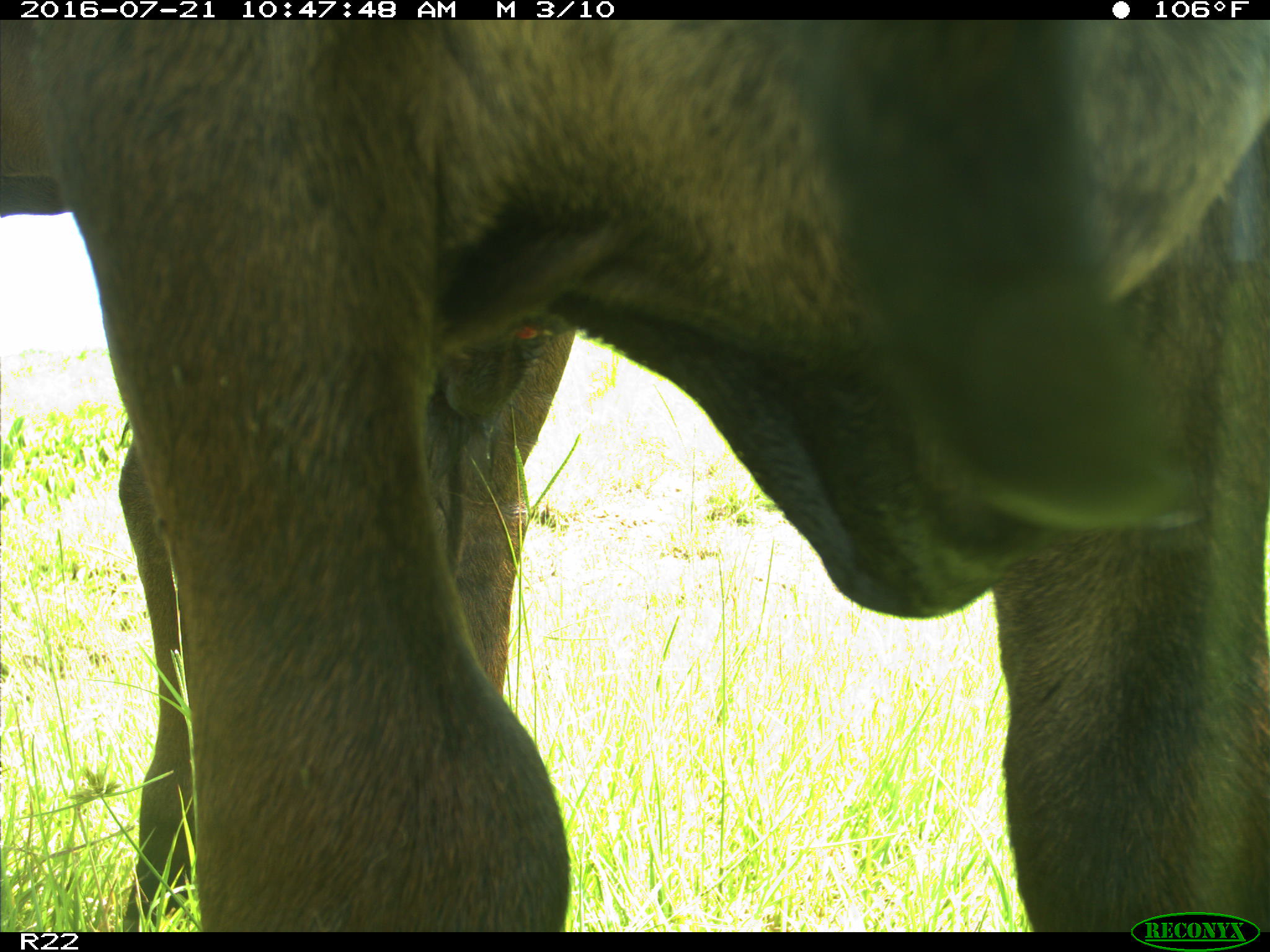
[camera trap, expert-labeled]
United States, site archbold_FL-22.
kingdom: Animalia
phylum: Chordata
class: Mammalia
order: Artiodactyla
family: Bovidae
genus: Bos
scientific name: Bos taurus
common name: domestic cow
Bos taurus (domestic cow).